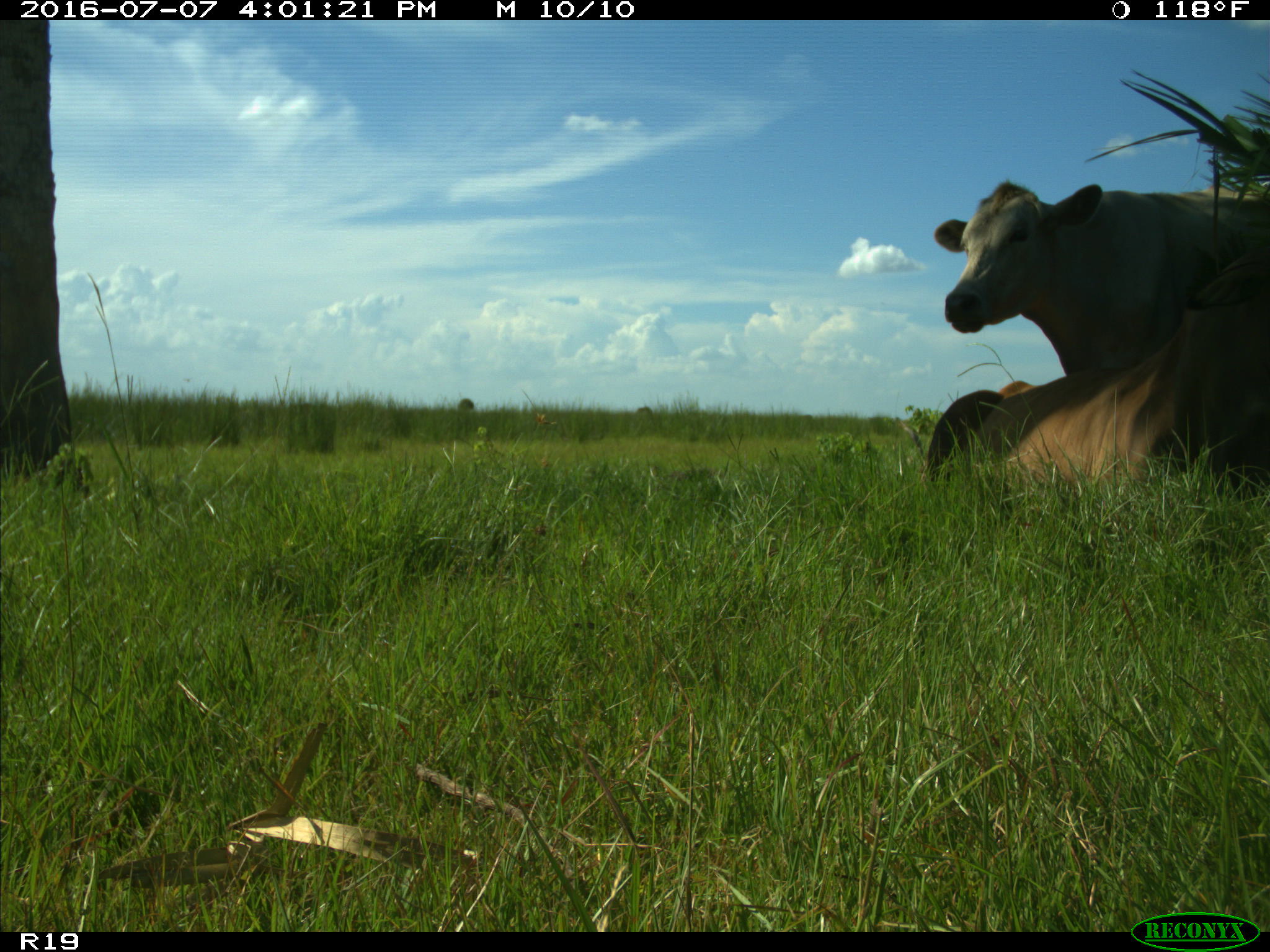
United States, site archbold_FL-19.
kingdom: Animalia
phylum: Chordata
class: Mammalia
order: Artiodactyla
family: Bovidae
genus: Bos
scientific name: Bos taurus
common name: domestic cow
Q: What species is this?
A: Bos taurus (domestic cow).